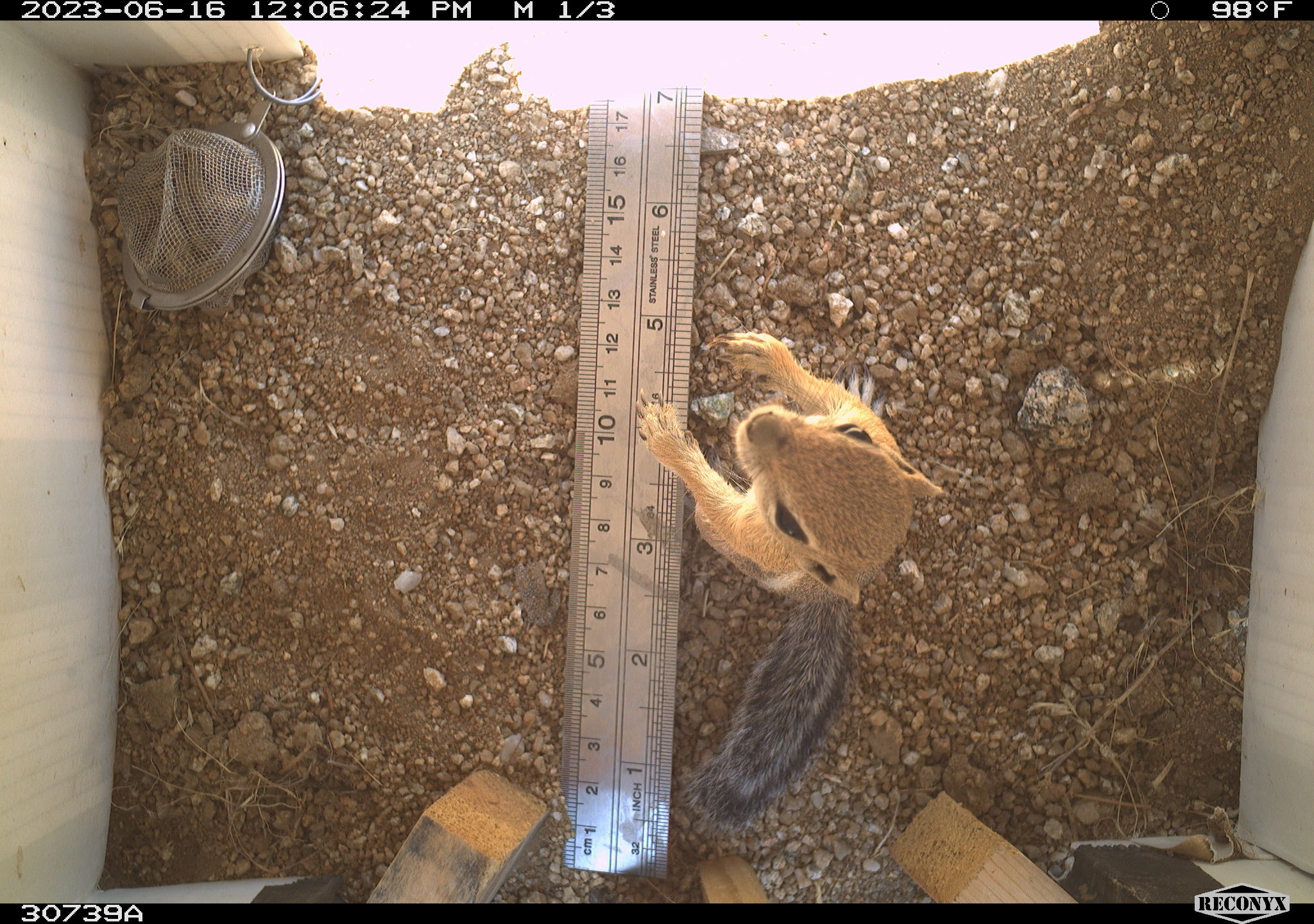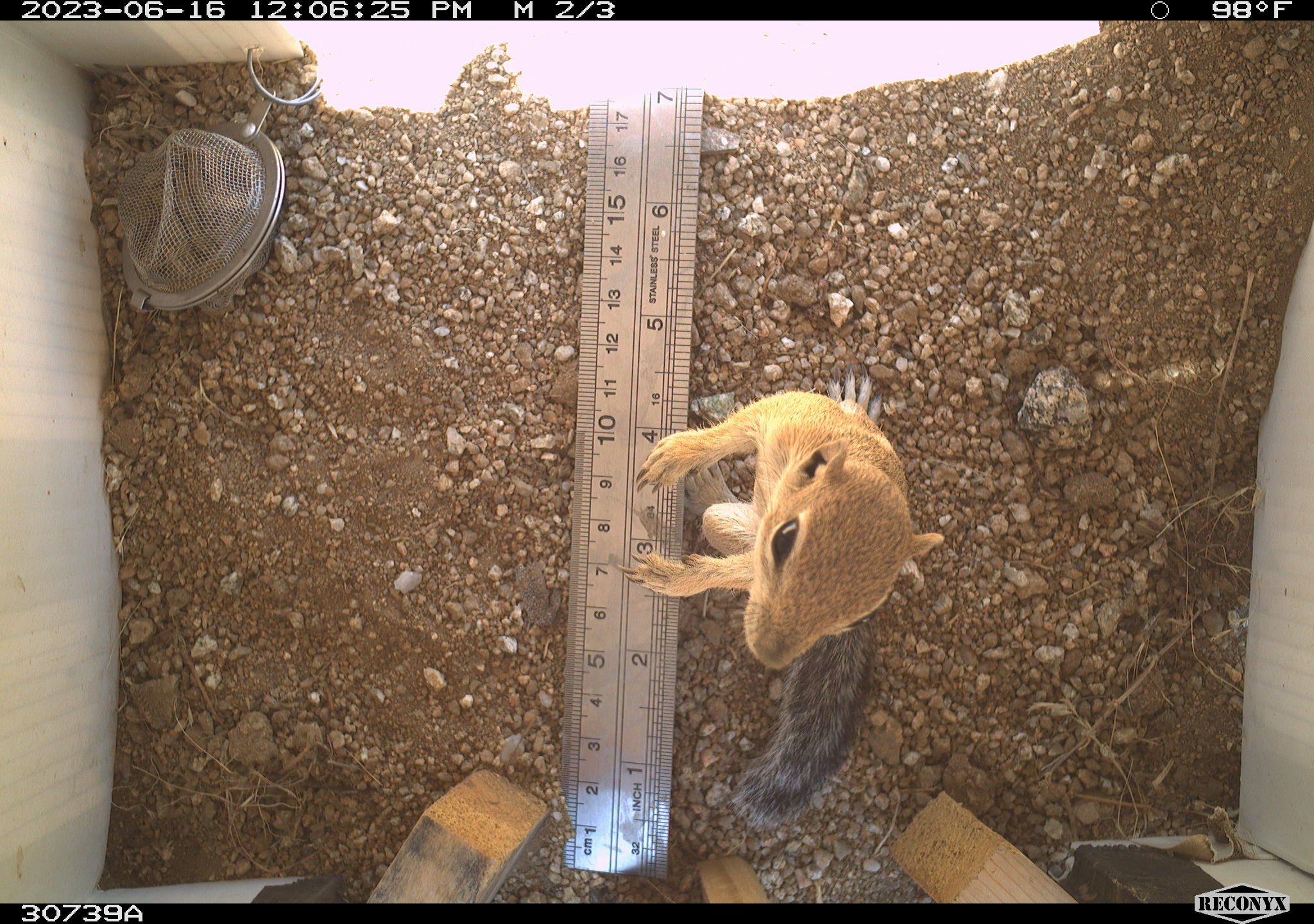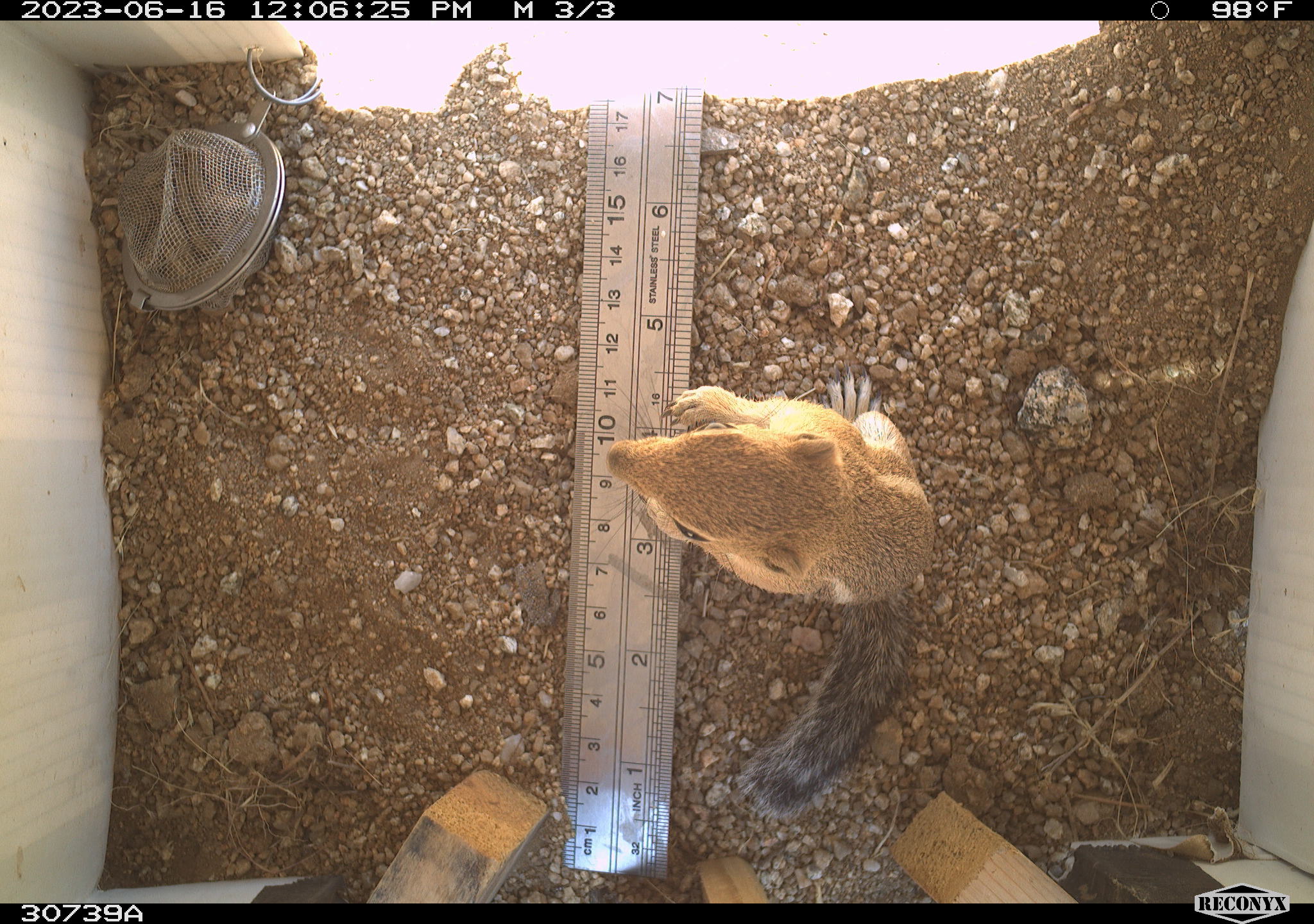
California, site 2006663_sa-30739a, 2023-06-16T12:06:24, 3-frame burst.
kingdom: Animalia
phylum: Chordata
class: Mammalia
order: Rodentia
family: Sciuridae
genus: Ammospermophilus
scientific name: Ammospermophilus leucurus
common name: white-tailed antelope squirrel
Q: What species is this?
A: White-tailed antelope squirrel (Ammospermophilus leucurus).